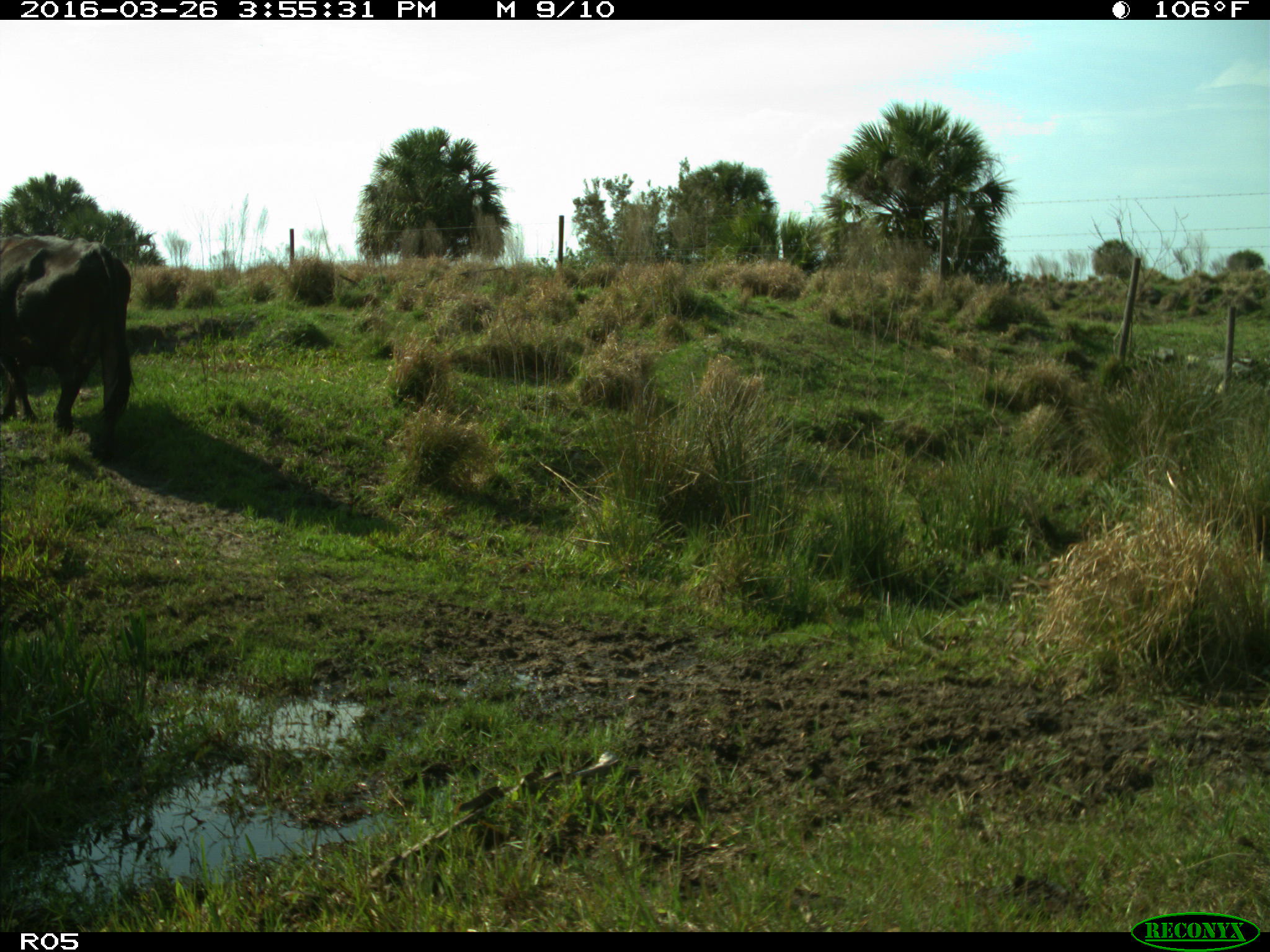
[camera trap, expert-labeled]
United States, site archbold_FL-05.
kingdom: Animalia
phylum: Chordata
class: Mammalia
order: Artiodactyla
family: Bovidae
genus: Bos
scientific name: Bos taurus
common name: domestic cow